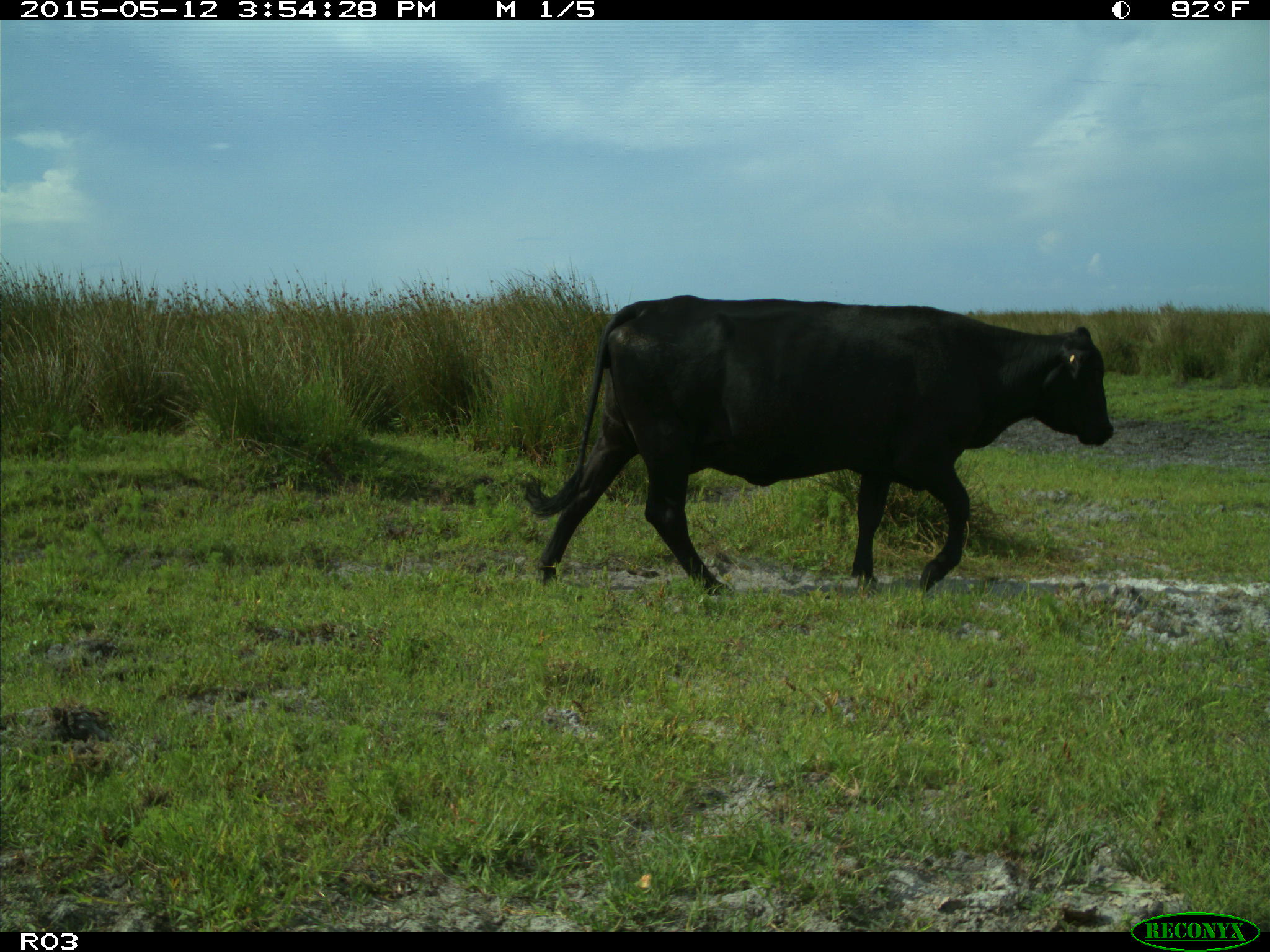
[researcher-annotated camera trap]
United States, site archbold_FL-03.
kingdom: Animalia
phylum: Chordata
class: Mammalia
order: Artiodactyla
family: Bovidae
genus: Bos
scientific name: Bos taurus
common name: domestic cow